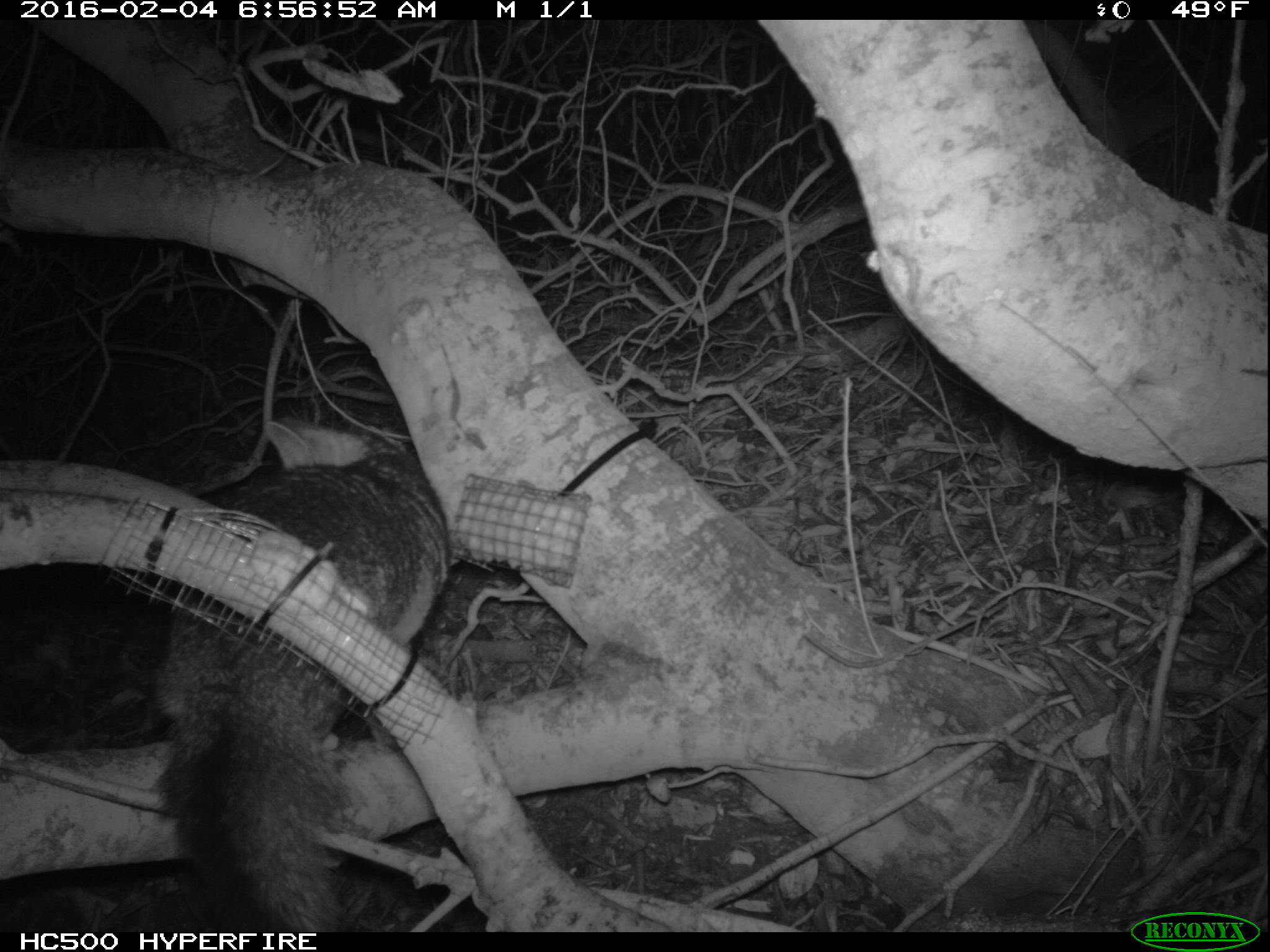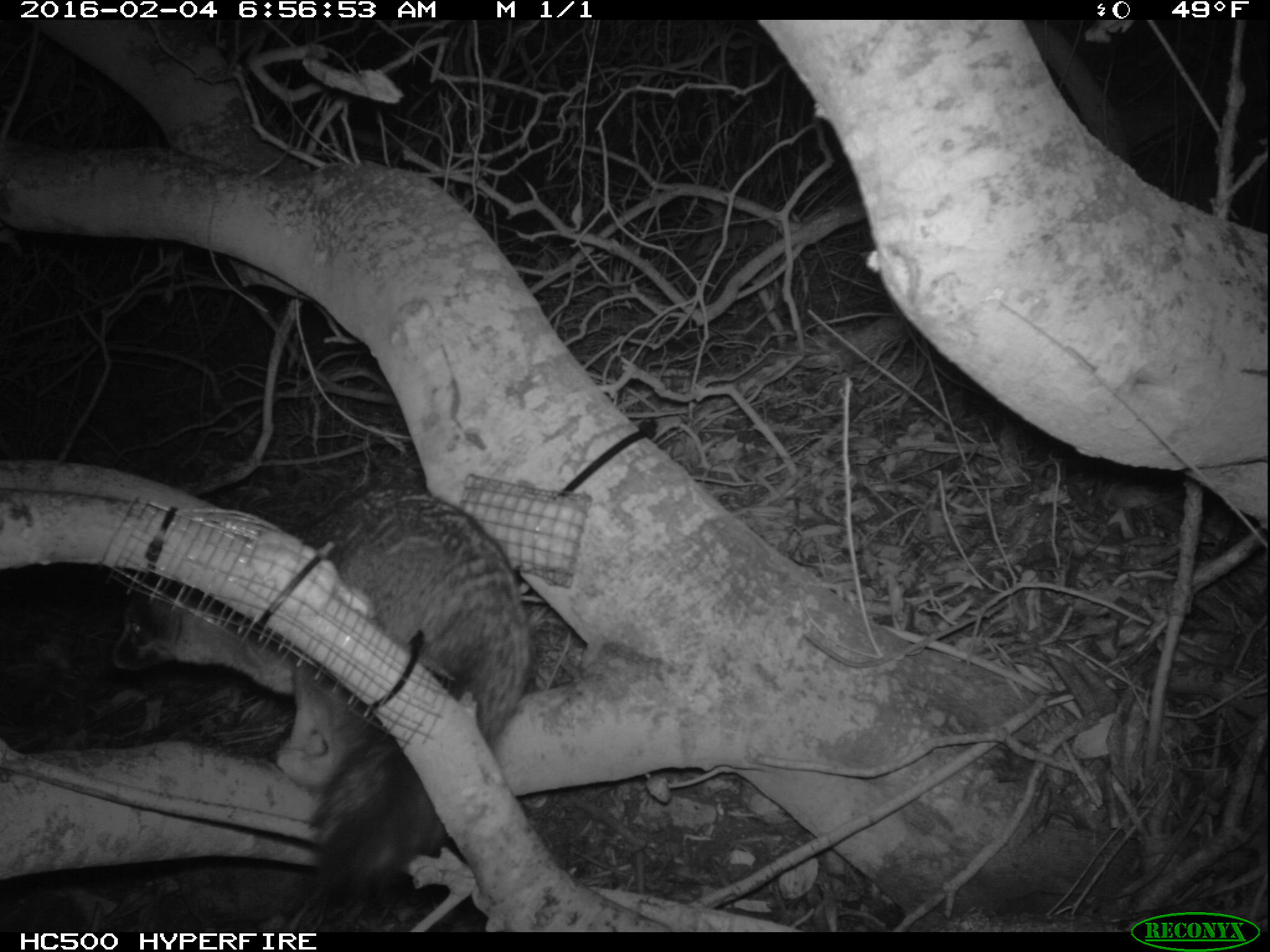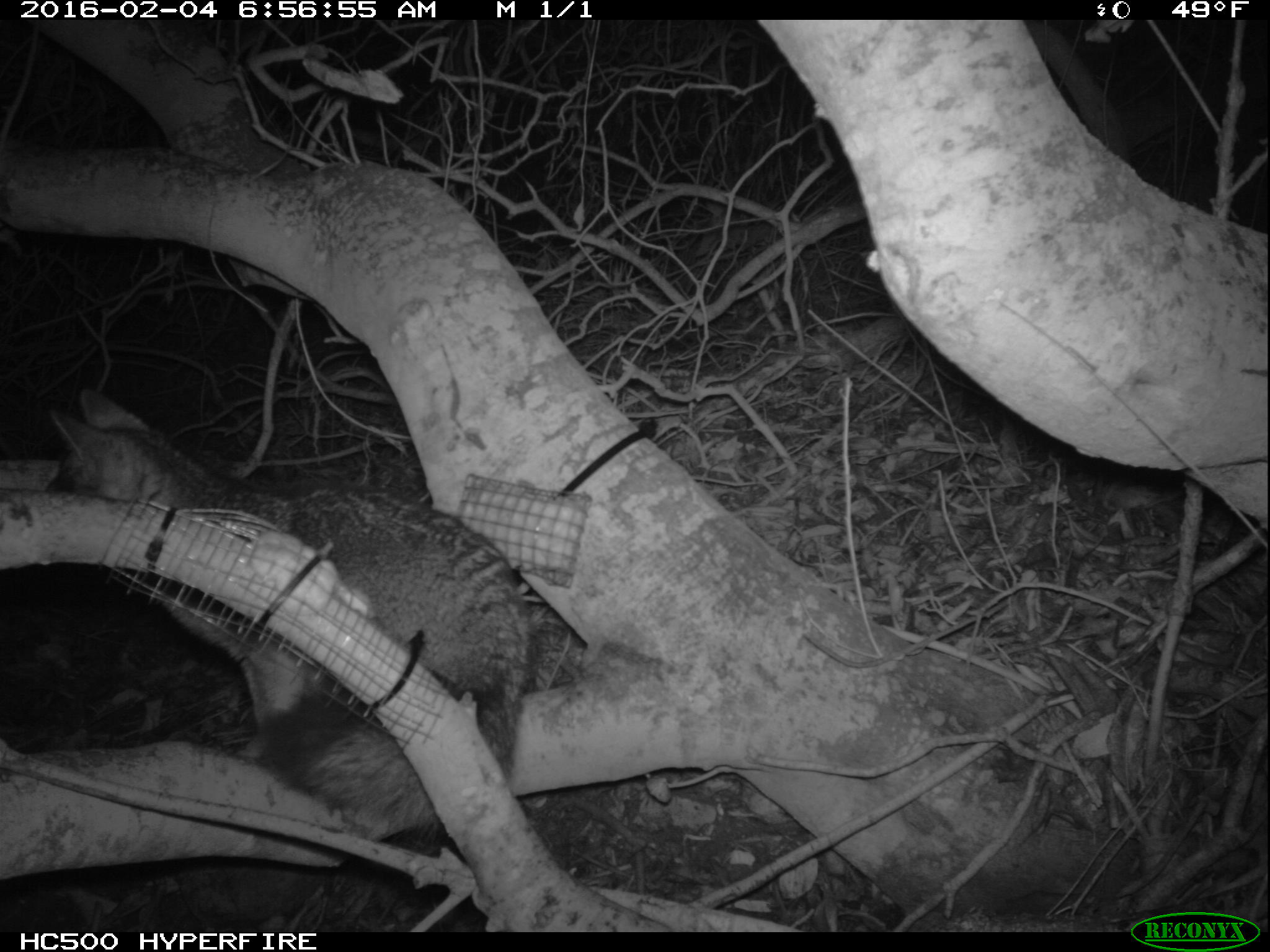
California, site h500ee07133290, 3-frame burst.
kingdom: Animalia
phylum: Chordata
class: Mammalia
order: Carnivora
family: Canidae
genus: Urocyon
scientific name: Urocyon littoralis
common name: island fox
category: fox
Fox (island fox) (Urocyon littoralis).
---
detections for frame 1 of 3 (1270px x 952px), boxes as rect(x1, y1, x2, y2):
fox: rect(139, 417, 456, 935)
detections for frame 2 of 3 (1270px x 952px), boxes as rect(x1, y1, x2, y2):
fox: rect(107, 481, 528, 929)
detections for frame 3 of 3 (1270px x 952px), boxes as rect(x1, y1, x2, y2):
fox: rect(42, 385, 534, 835)